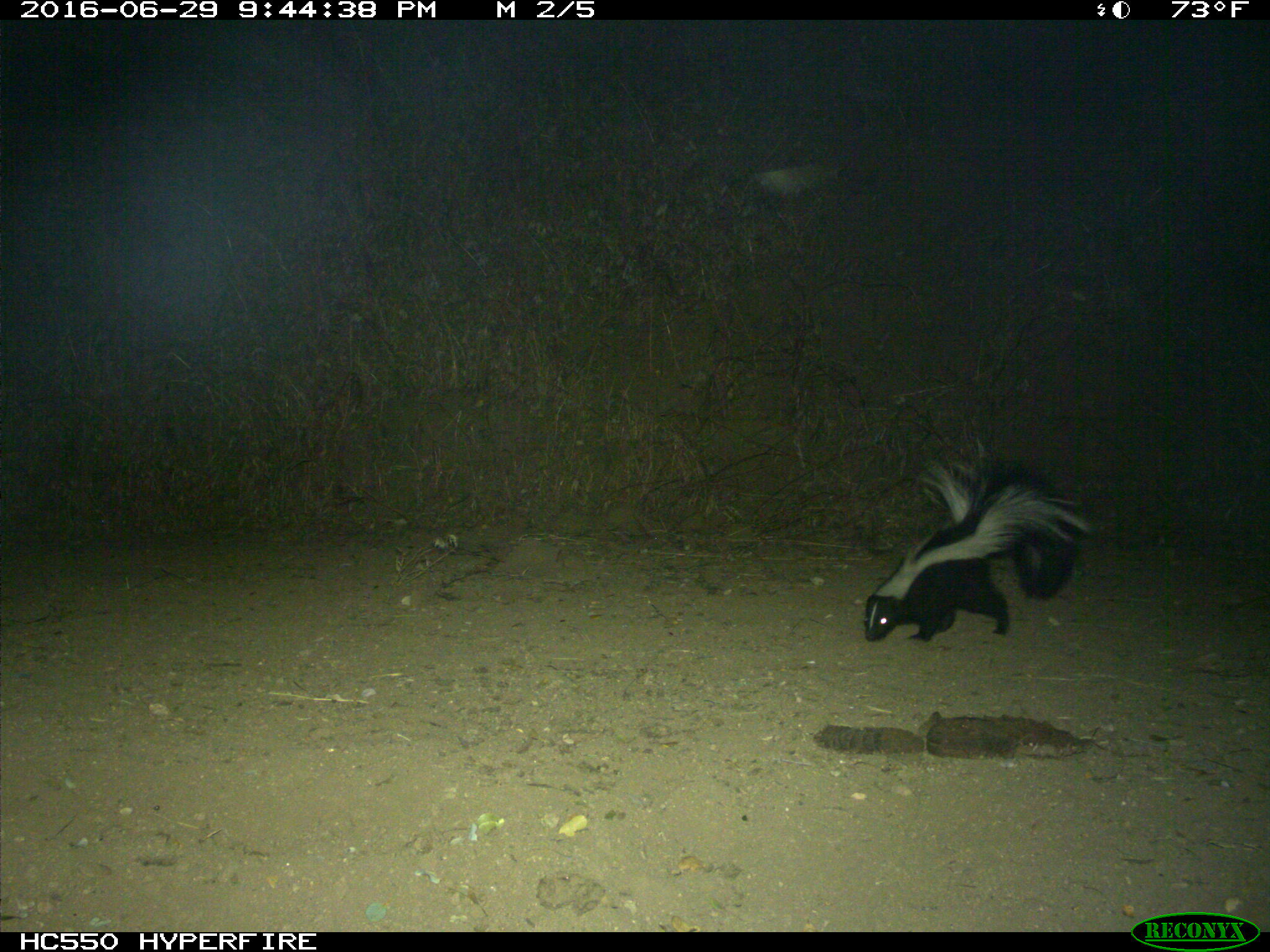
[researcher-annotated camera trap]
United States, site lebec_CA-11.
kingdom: Animalia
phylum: Chordata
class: Mammalia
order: Carnivora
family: Mephitidae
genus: Mephitis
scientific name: Mephitis mephitis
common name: striped skunk